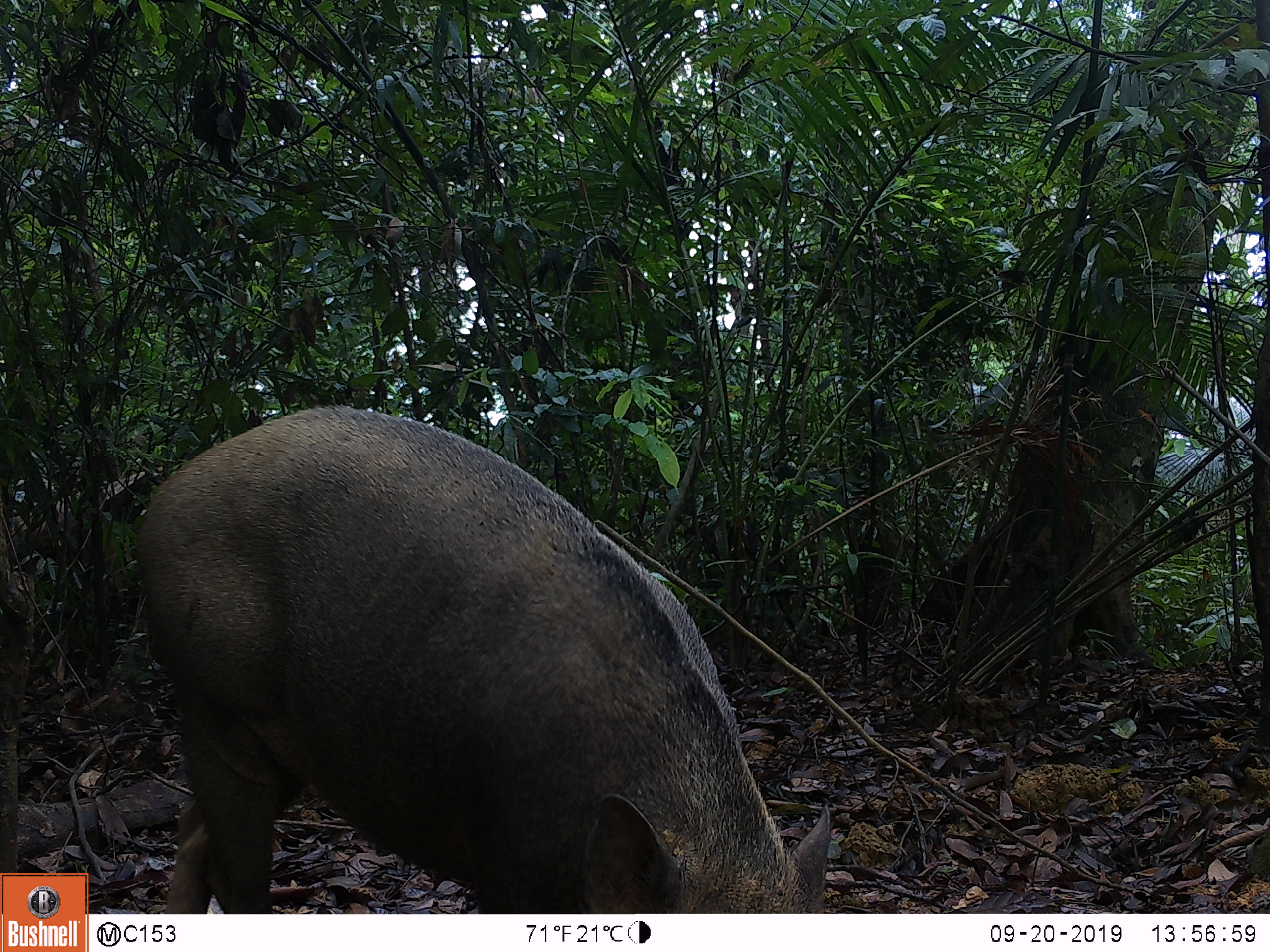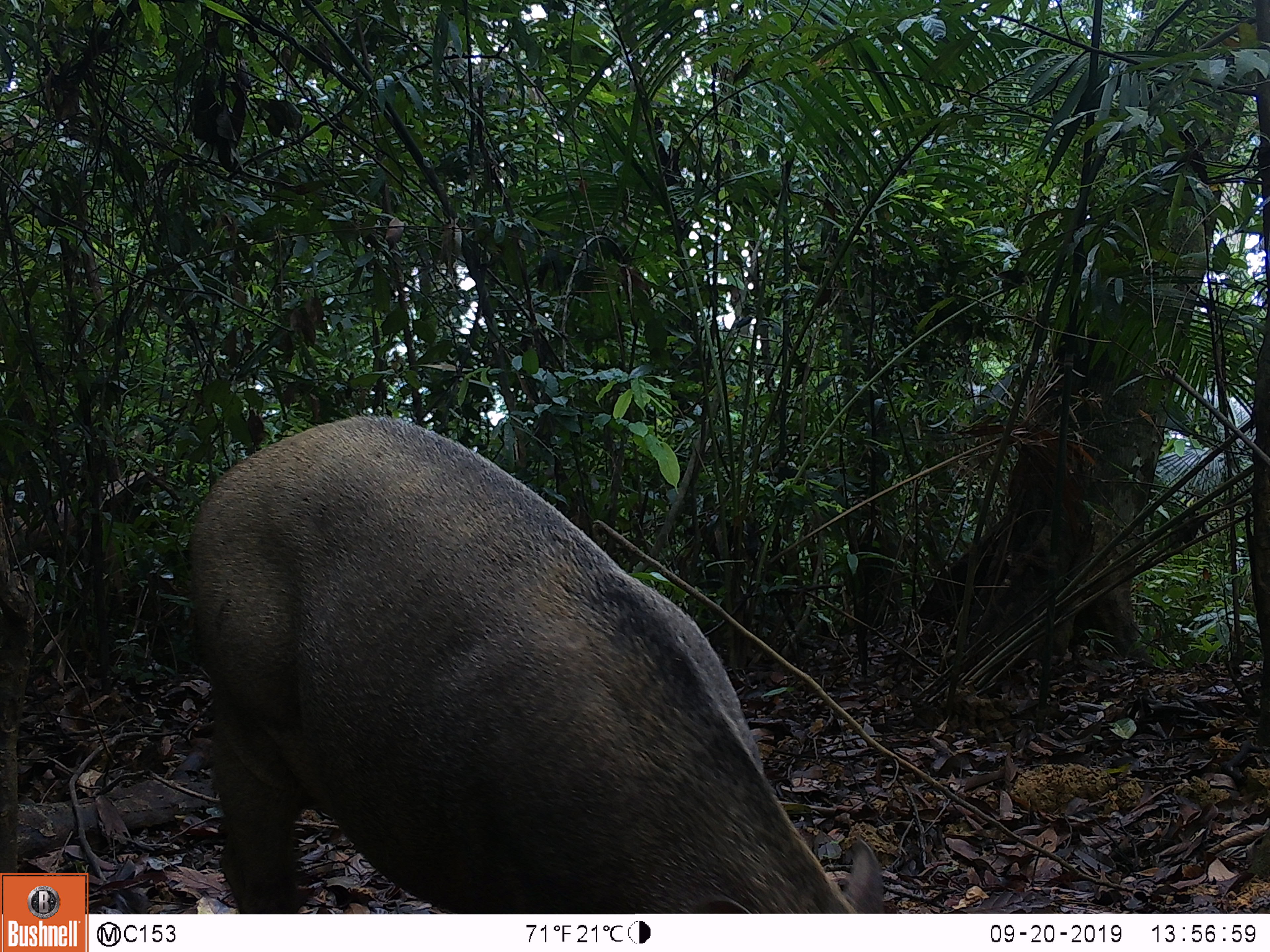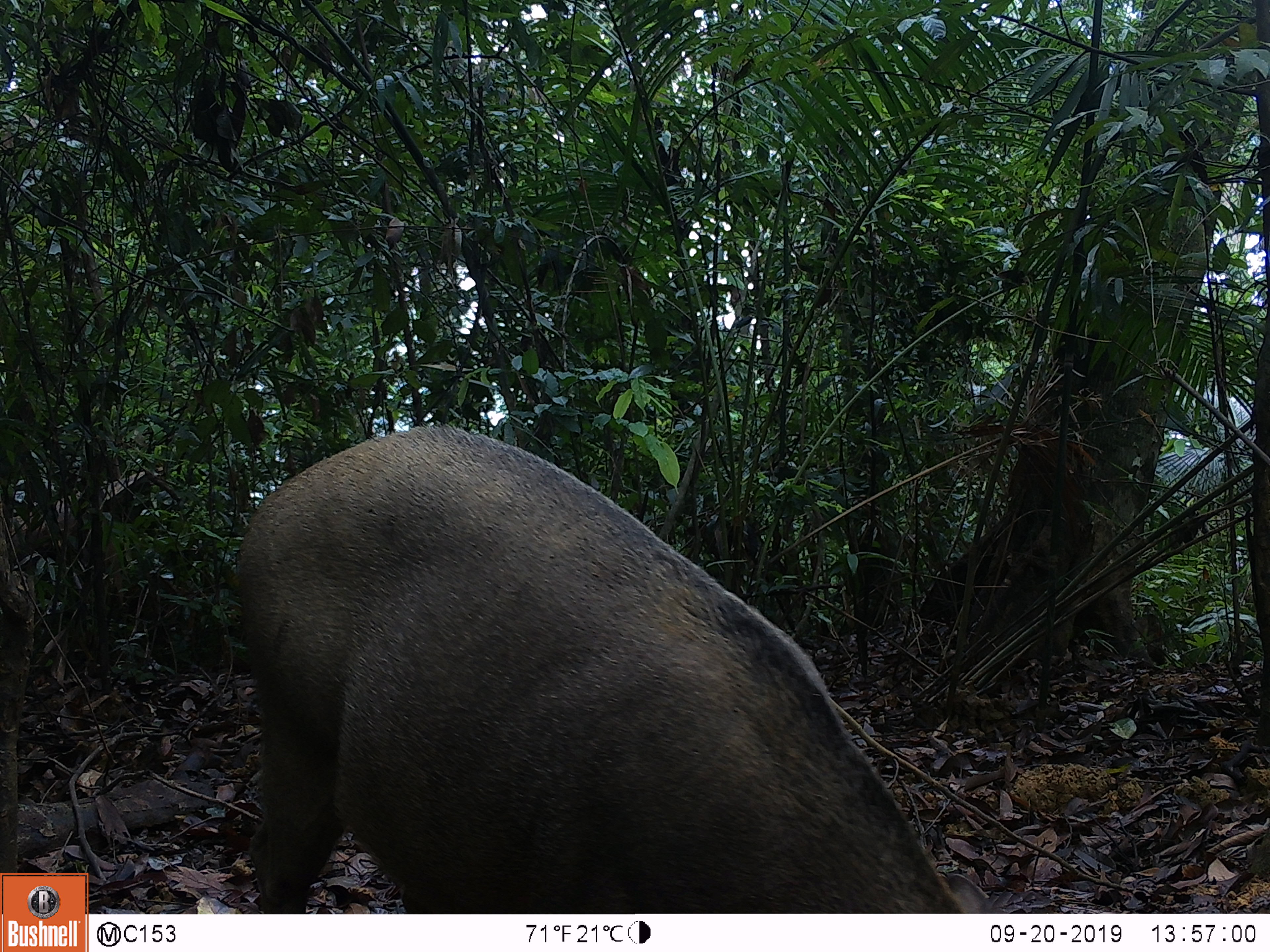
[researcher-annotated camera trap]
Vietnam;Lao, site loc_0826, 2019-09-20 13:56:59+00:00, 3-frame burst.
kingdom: Animalia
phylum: Chordata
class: Mammalia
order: Artiodactyla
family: Suidae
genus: Sus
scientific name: Sus scrofa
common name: eurasian wild pig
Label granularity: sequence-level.